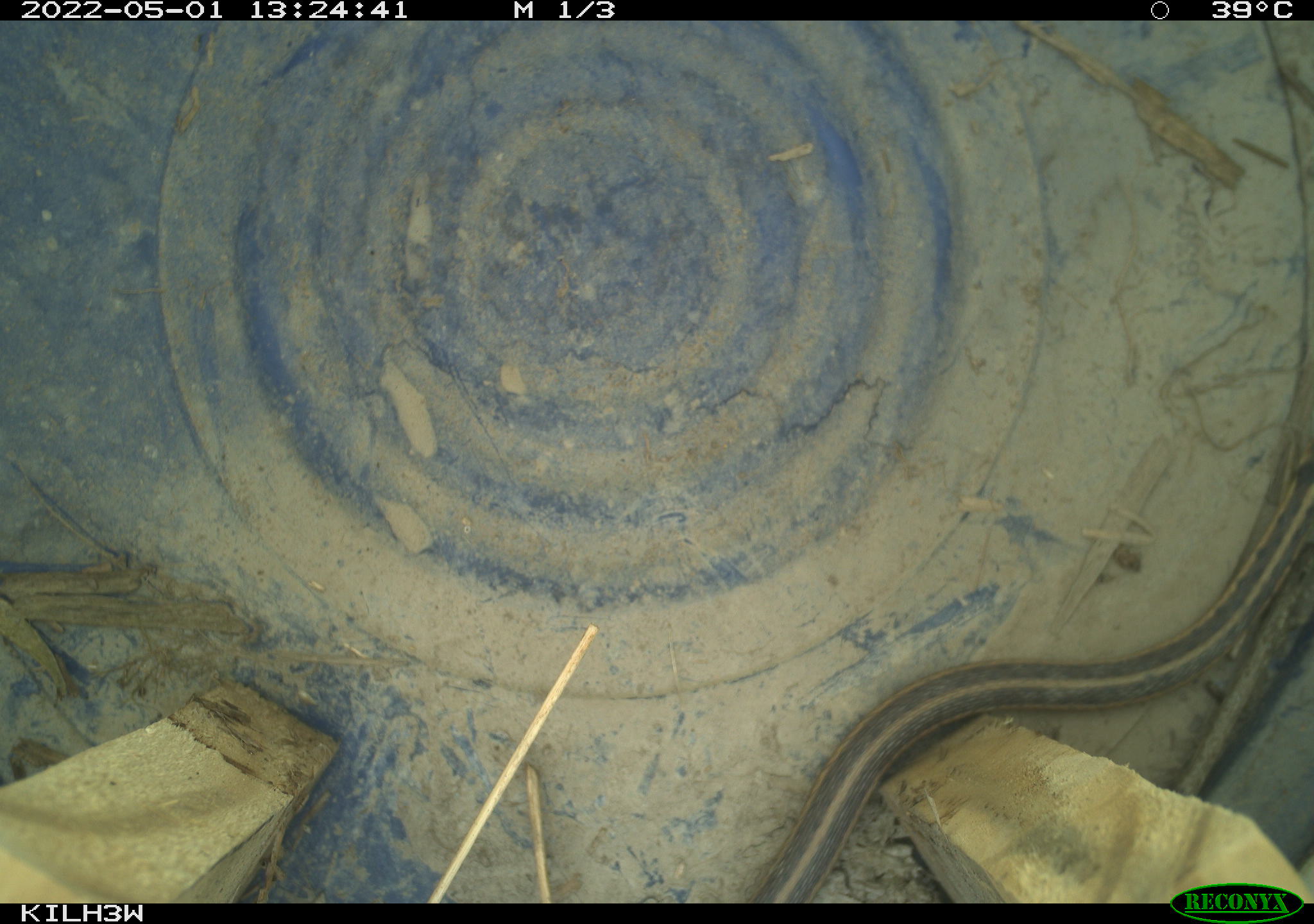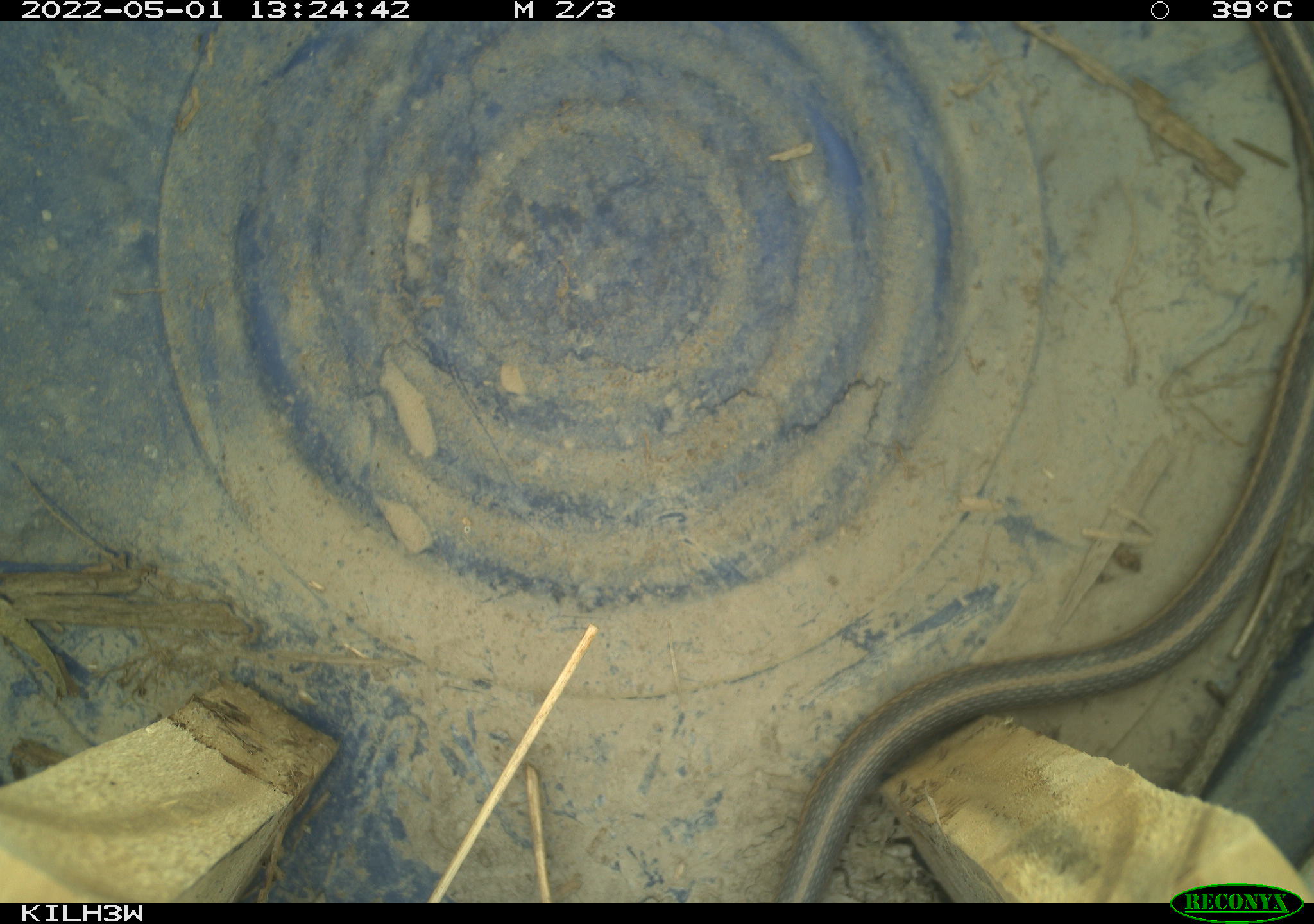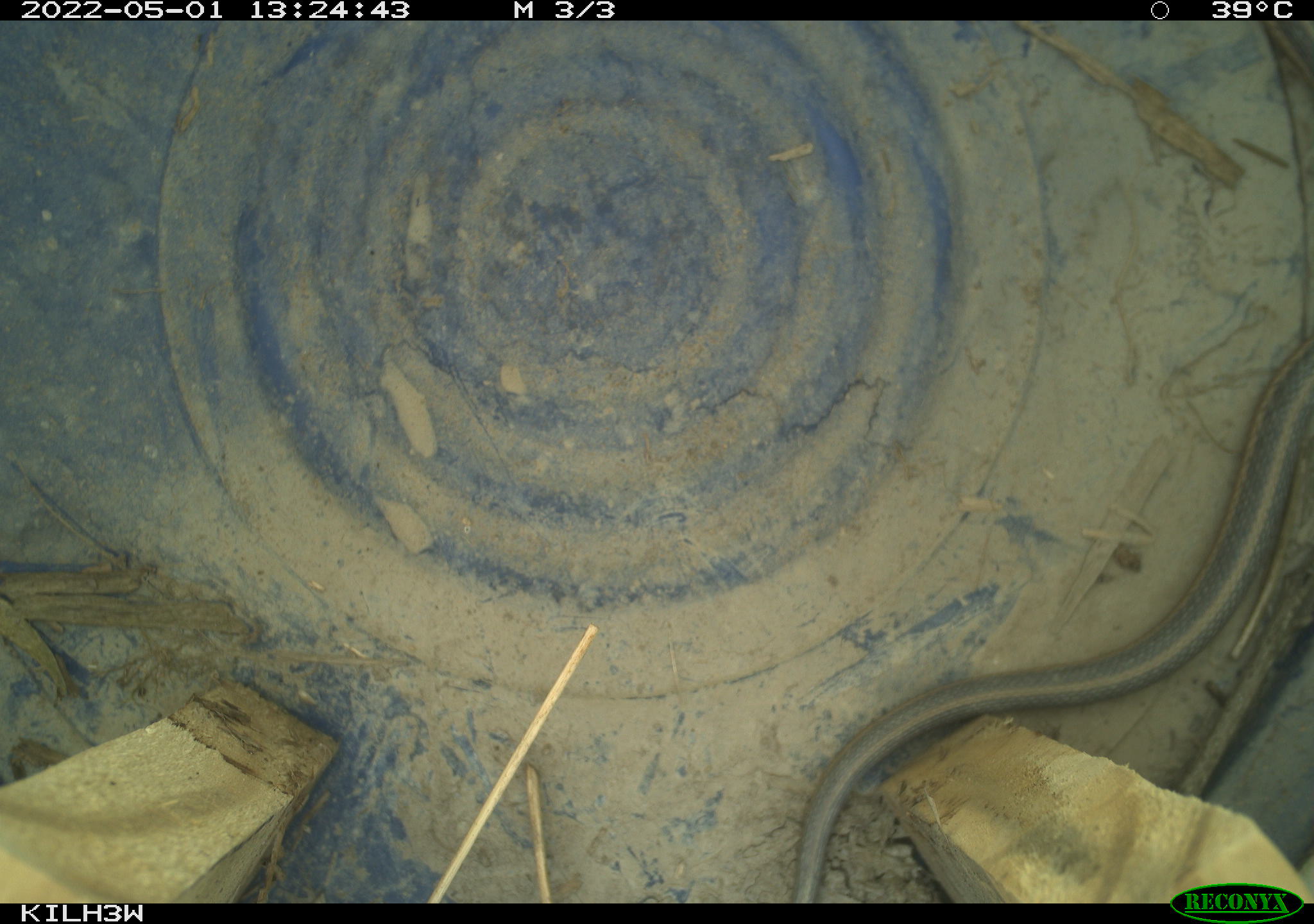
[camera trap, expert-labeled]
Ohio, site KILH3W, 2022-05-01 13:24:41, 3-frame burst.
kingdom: Animalia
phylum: Chordata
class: Reptilia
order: Squamata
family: Colubridae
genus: Thamnophis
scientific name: Thamnophis sirtalis sirtalis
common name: eastern gartersnake